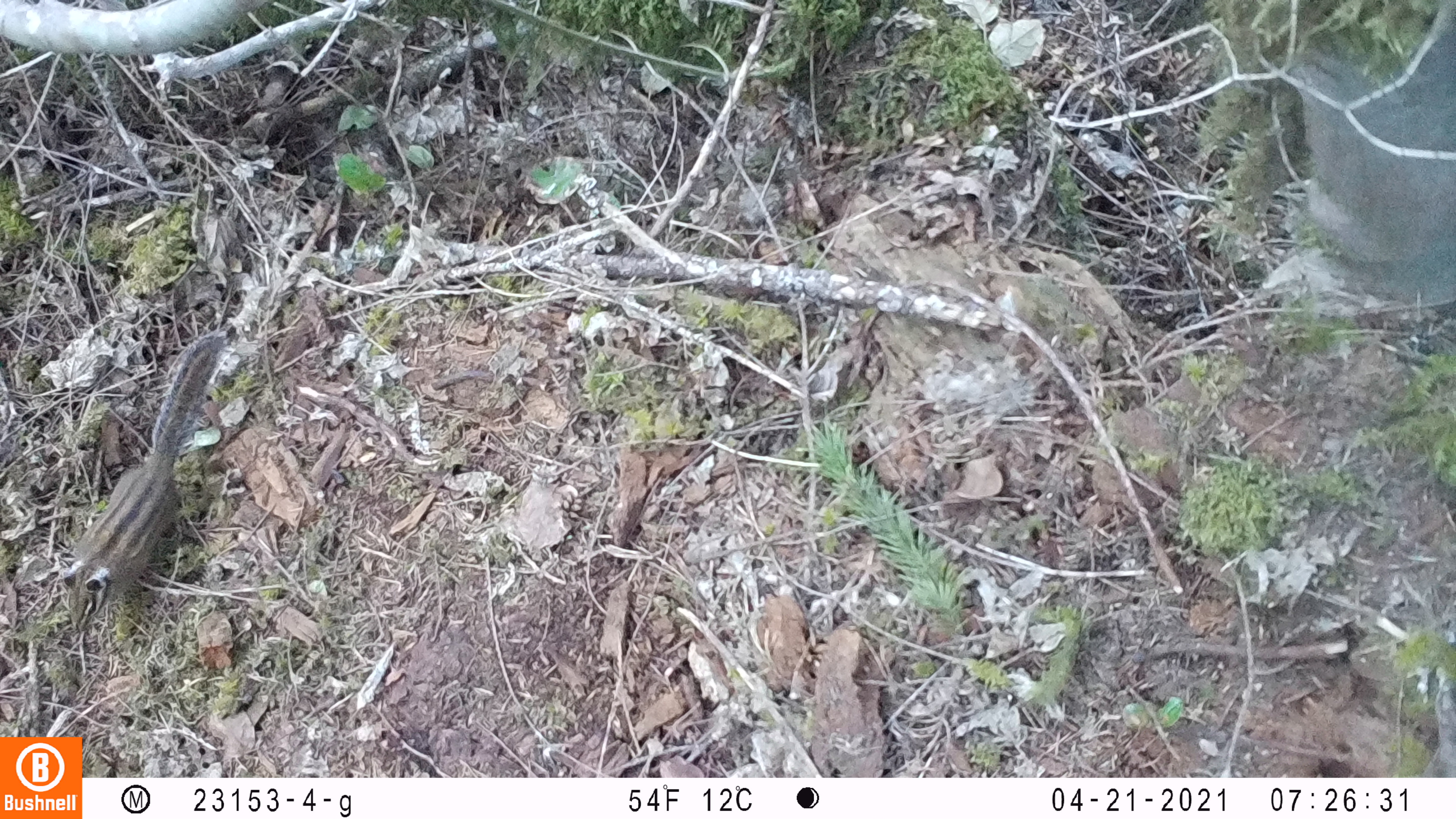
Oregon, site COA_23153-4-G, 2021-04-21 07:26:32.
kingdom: Animalia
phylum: Chordata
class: Mammalia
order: Rodentia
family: Sciuridae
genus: Neotamias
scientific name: Neotamias townsendii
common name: townsend's chipmunk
Townsend's chipmunk (Neotamias townsendii).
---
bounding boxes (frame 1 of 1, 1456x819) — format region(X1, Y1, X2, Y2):
townsend's chipmunk: region(55, 322, 234, 640)